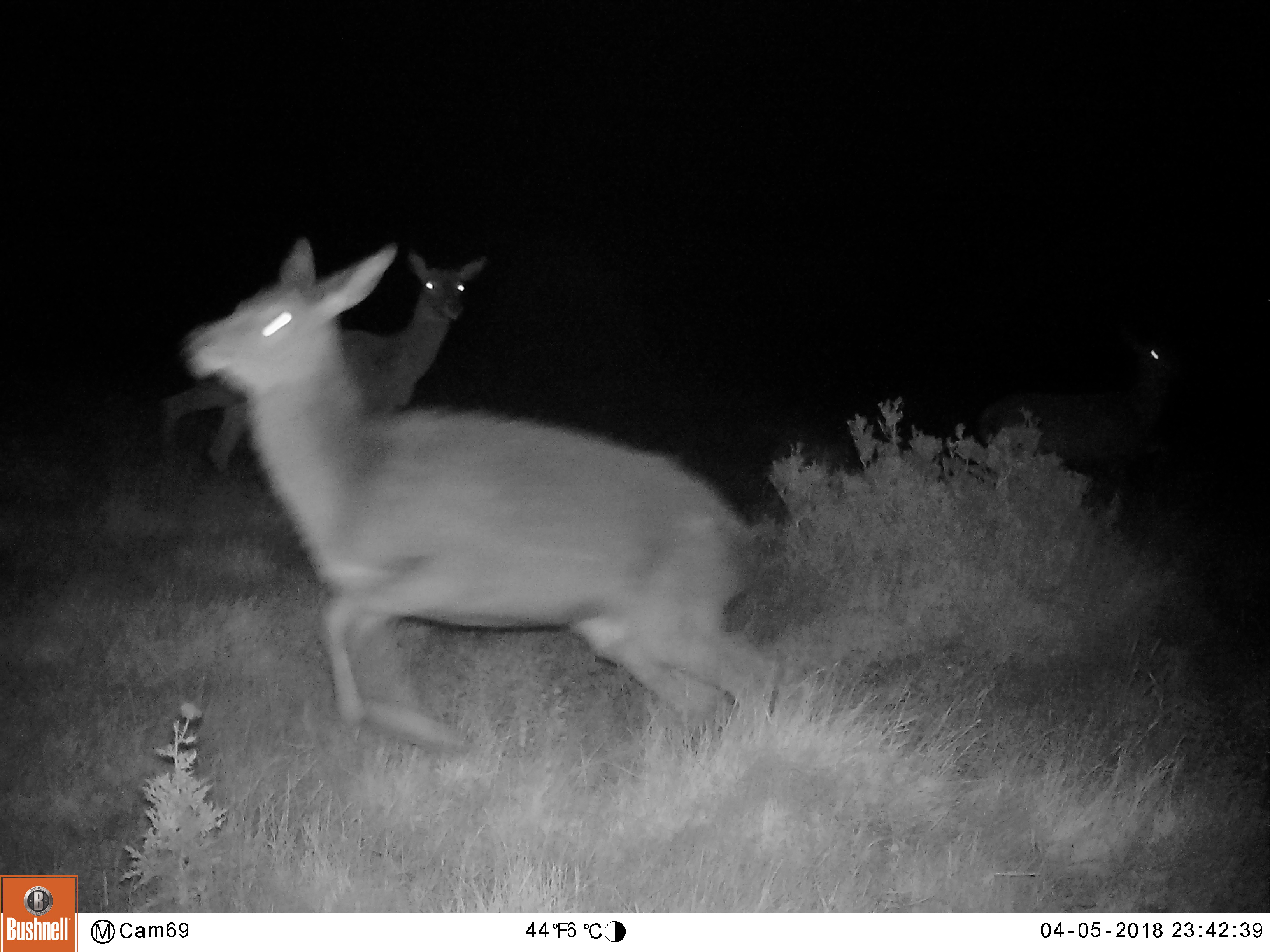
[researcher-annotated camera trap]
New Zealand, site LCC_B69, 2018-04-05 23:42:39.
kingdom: Animalia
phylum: Chordata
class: Mammalia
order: Artiodactyla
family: Cervidae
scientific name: Cervidae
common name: deer